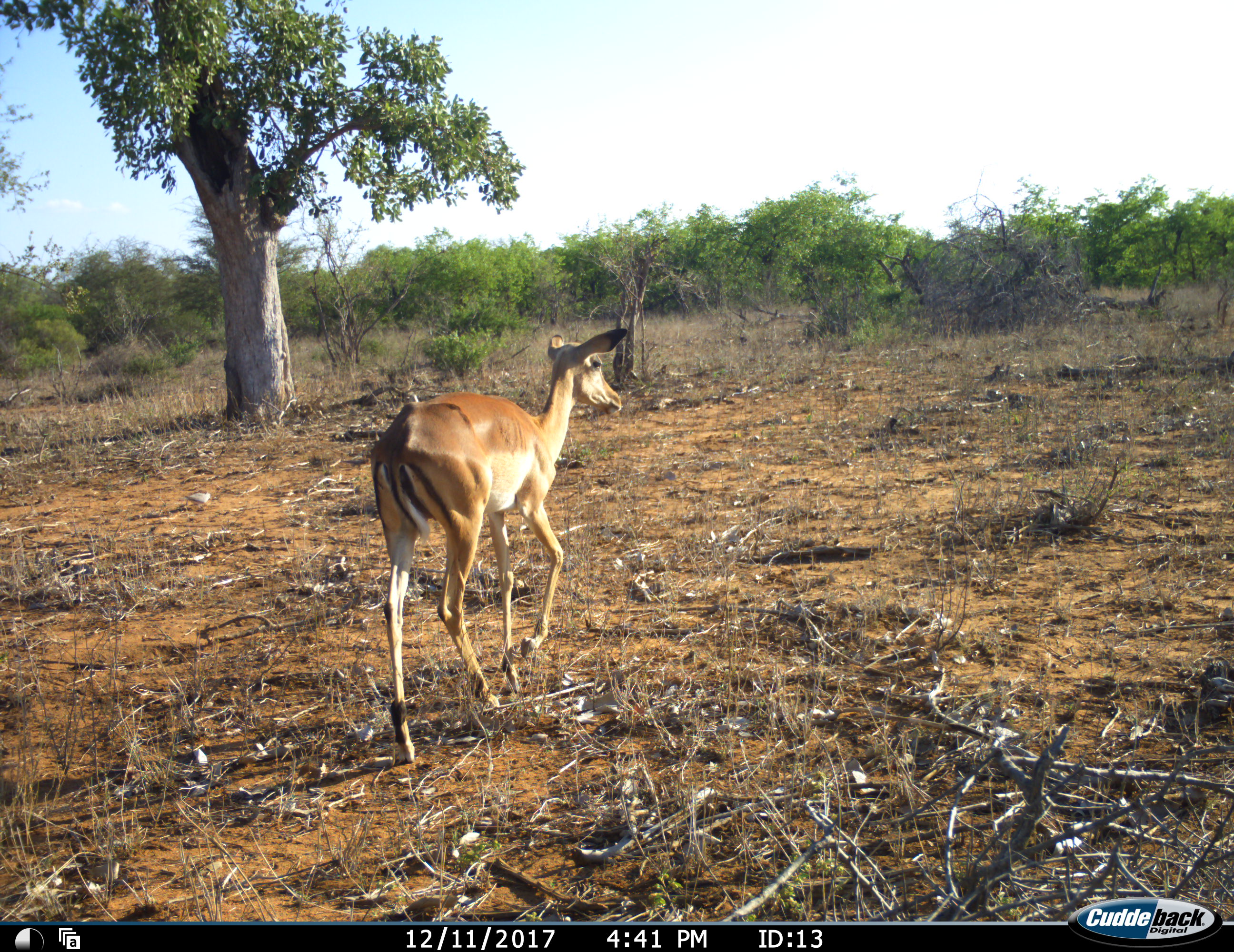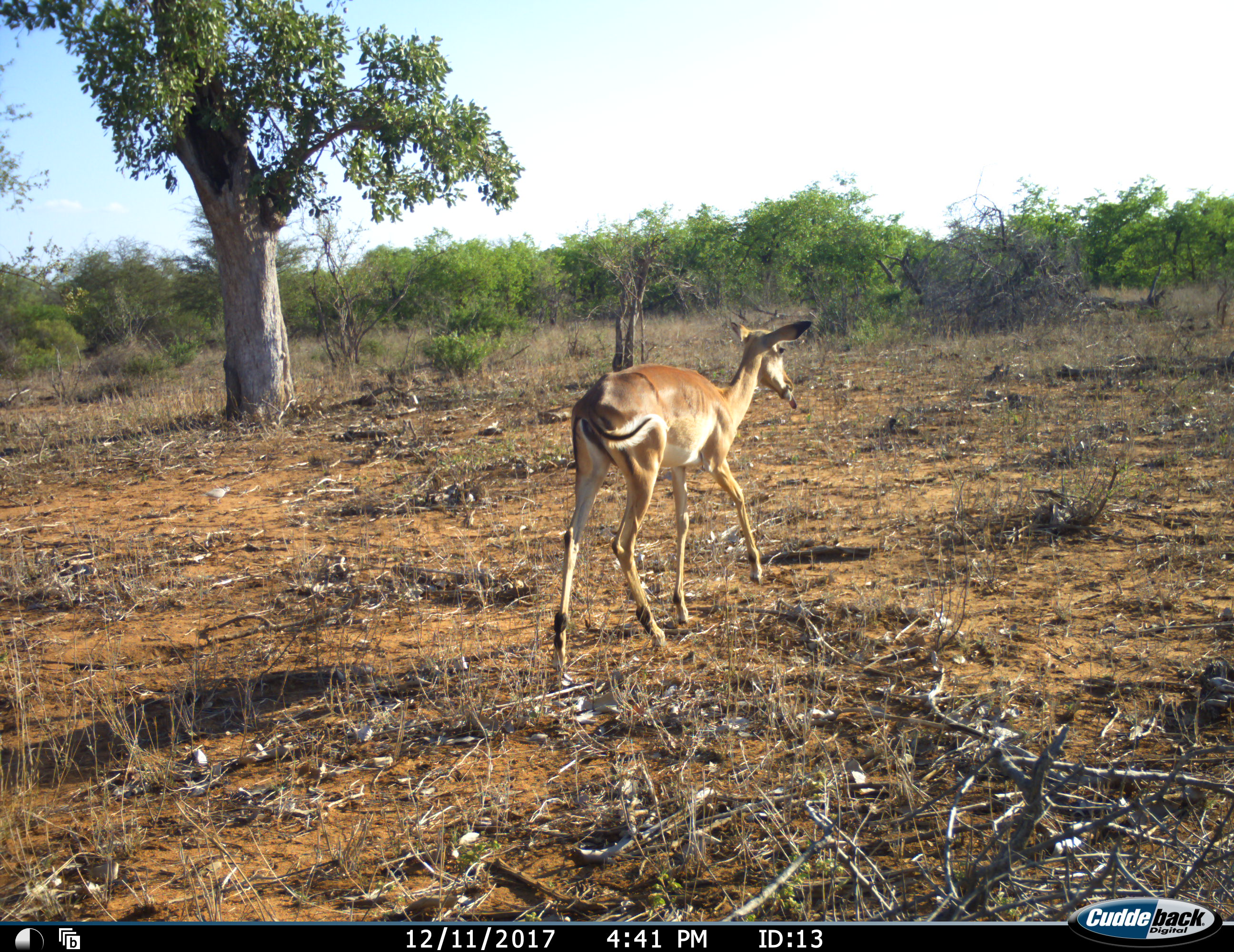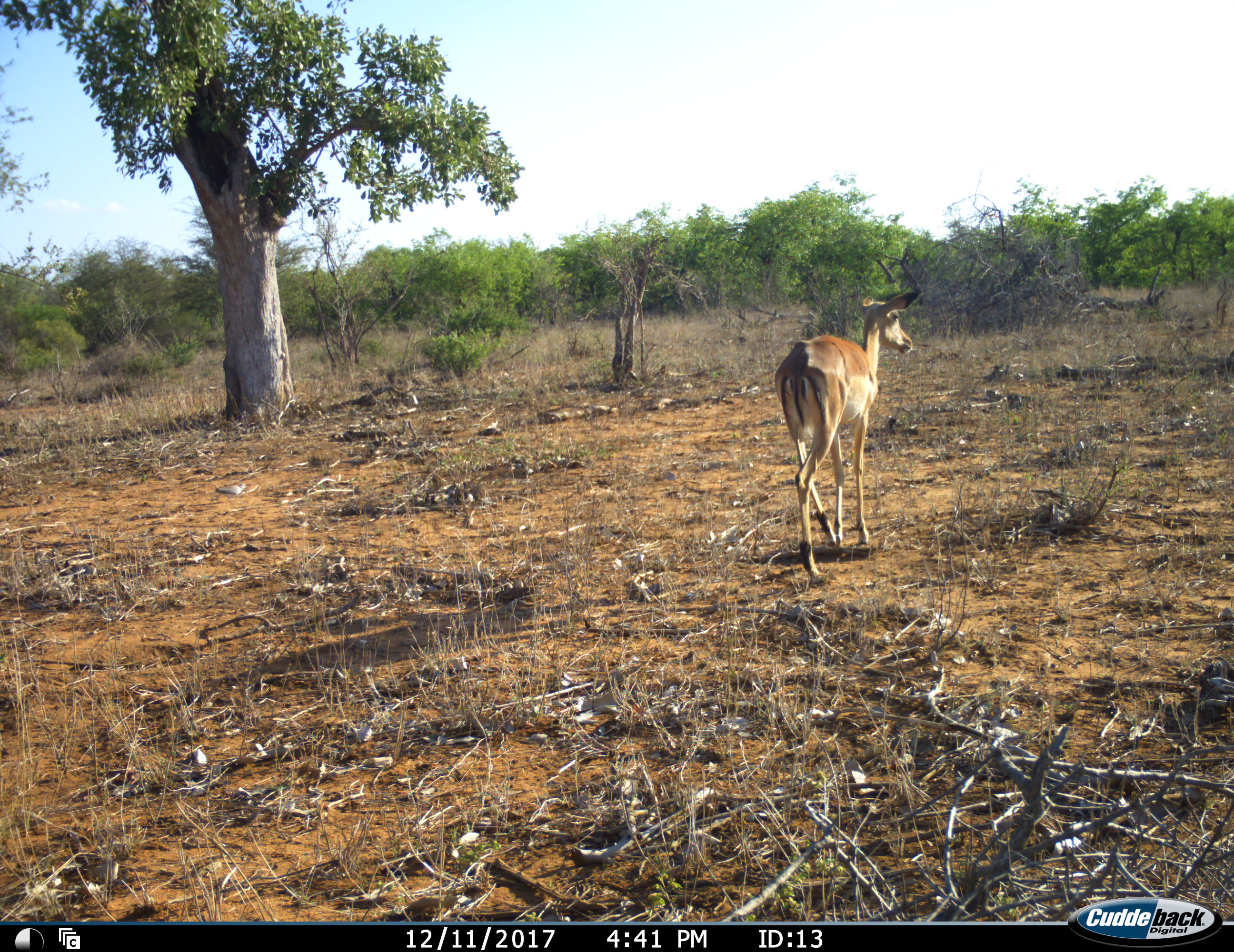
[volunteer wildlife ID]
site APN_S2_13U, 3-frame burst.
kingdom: Animalia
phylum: Chordata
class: Mammalia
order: Artiodactyla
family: Bovidae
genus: Aepyceros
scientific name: Aepyceros melampus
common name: impala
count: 1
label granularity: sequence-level